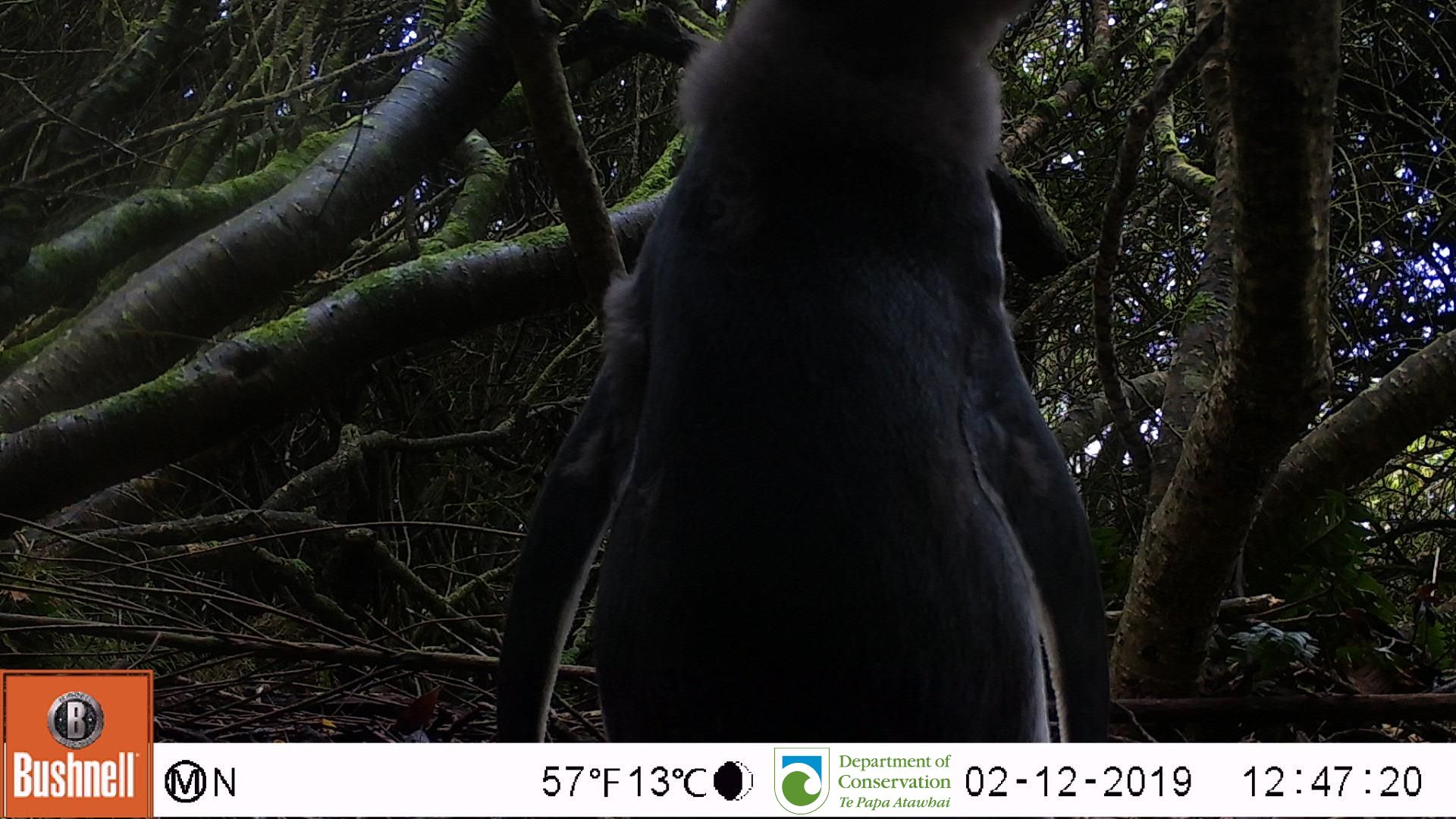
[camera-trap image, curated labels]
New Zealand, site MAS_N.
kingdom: Animalia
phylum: Chordata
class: Aves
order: Sphenisciformes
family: Spheniscidae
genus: Megadyptes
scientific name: Megadyptes antipodes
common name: yellow-eyed penguin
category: yellow eyed penguin